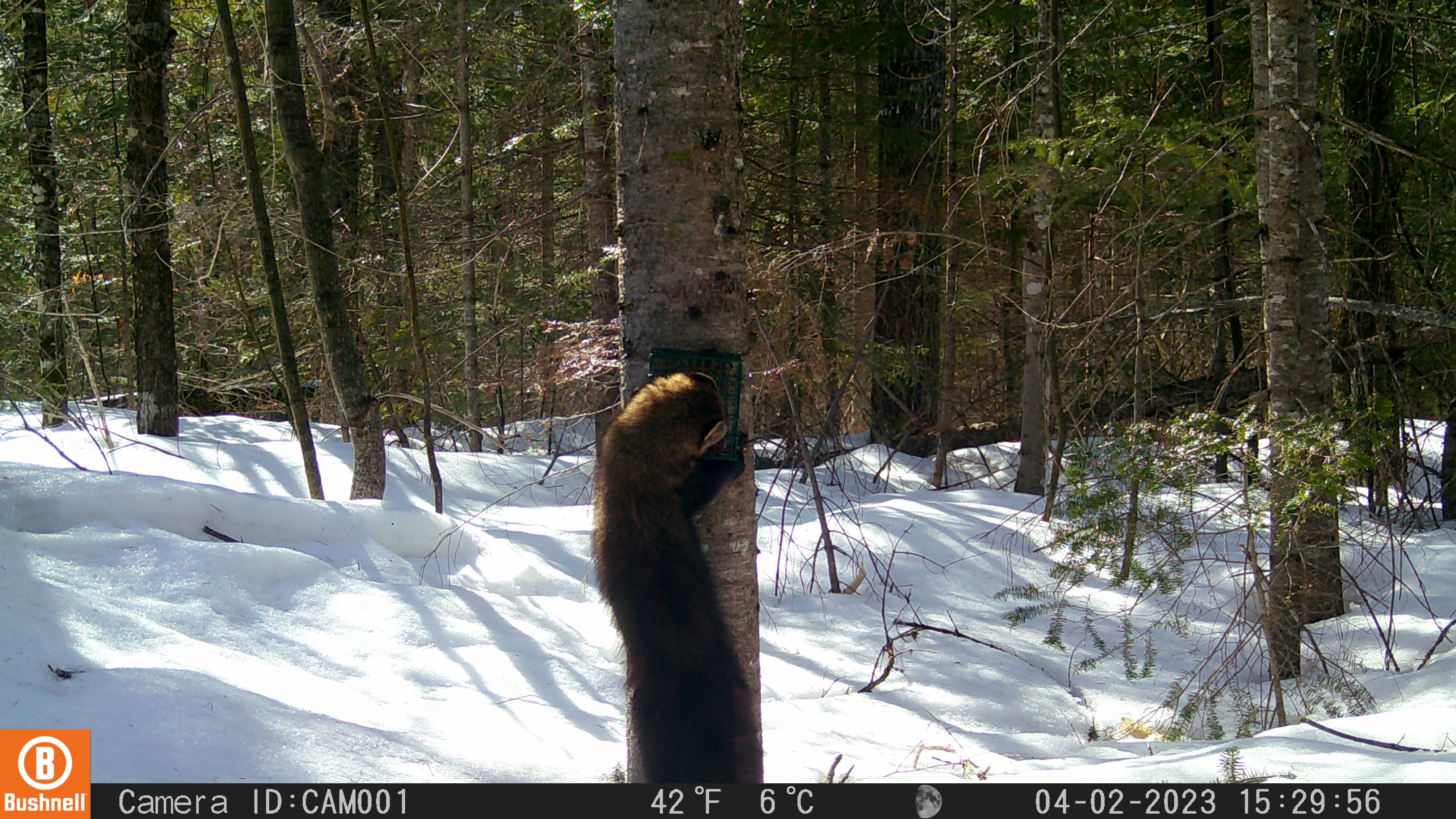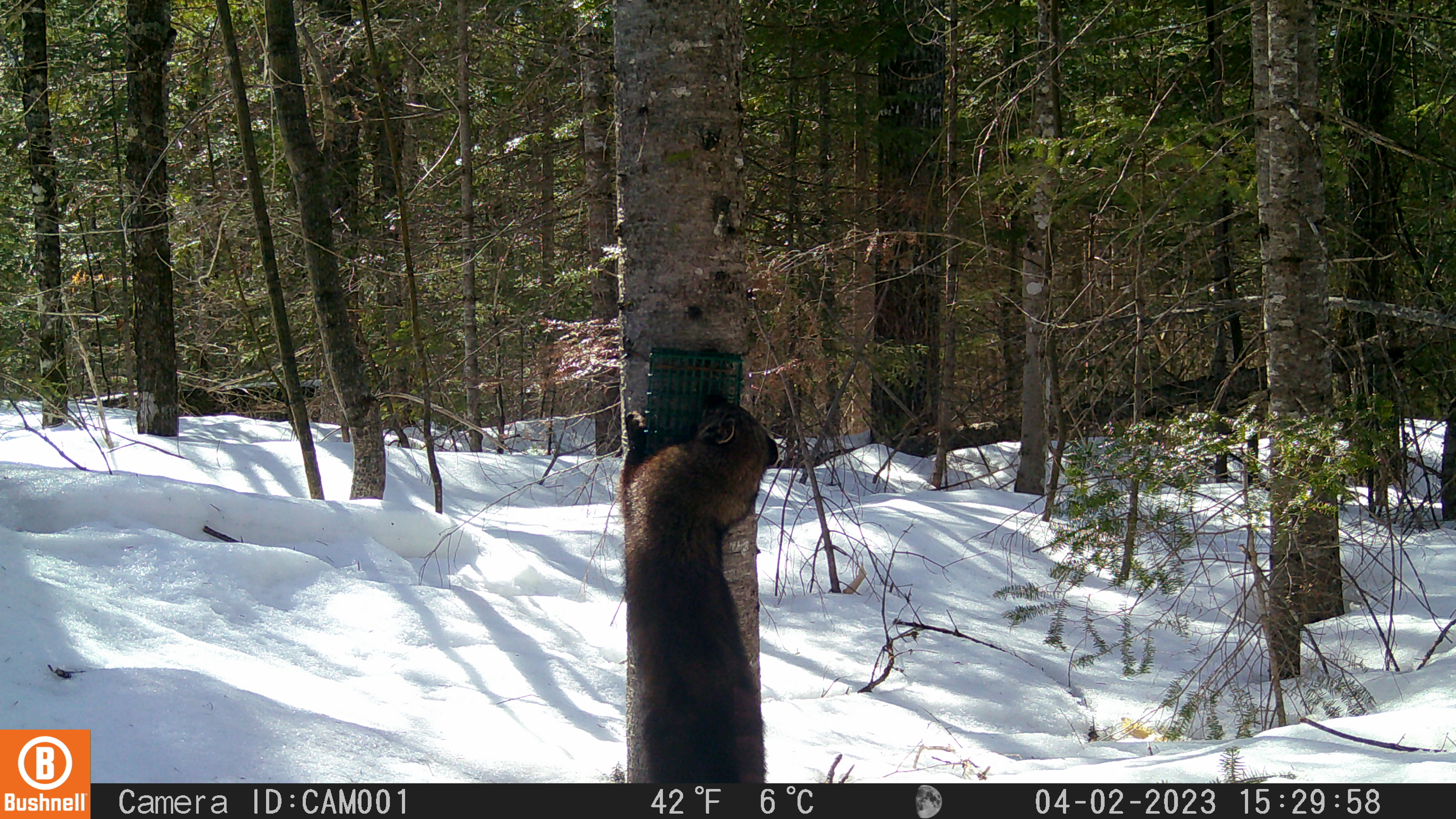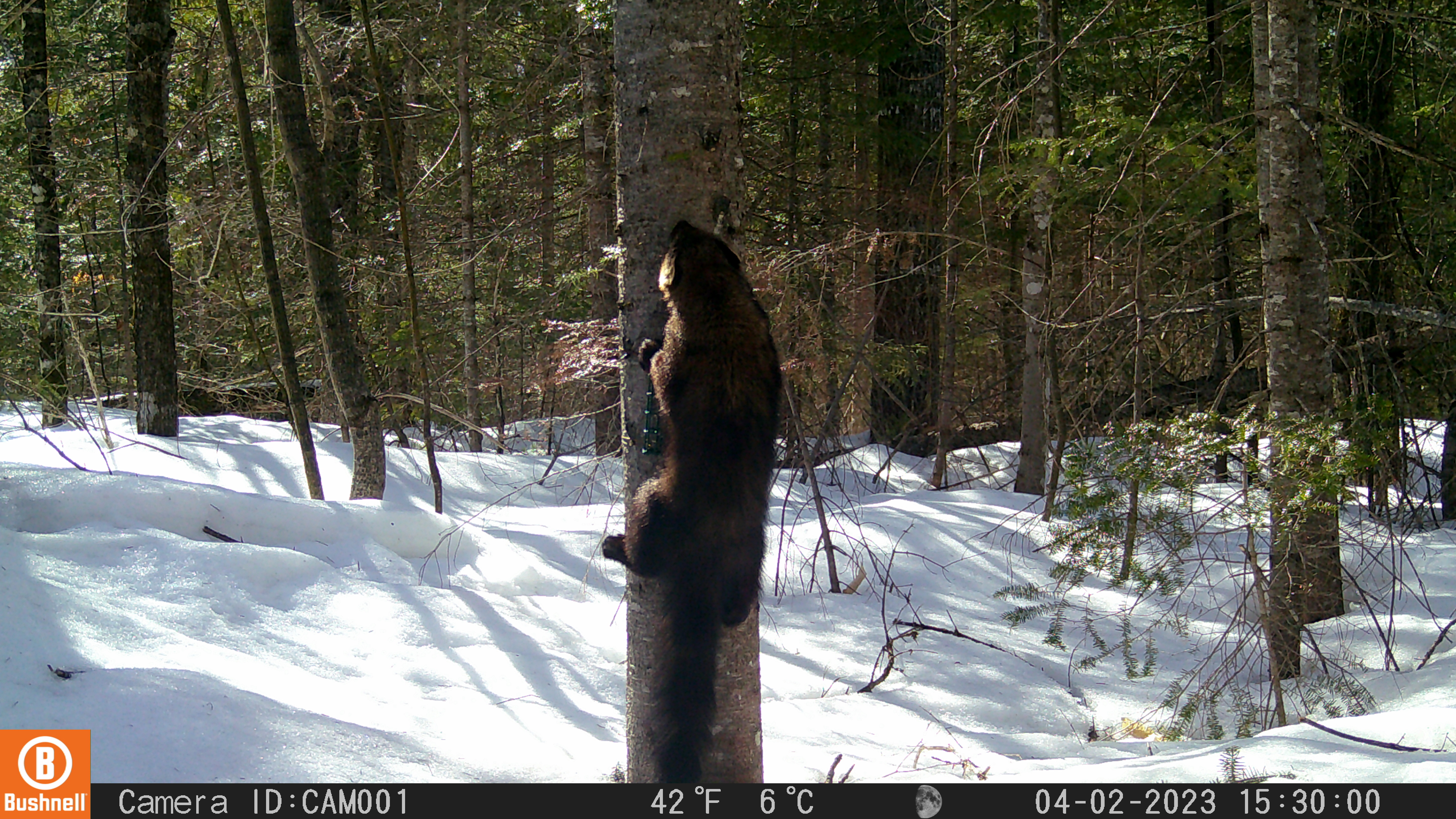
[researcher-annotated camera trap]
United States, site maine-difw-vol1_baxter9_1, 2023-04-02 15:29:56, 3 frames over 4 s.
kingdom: Animalia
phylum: Chordata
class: Mammalia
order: Carnivora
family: Mustelidae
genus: Pekania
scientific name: Pekania pennanti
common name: fisher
Fisher (Pekania pennanti).